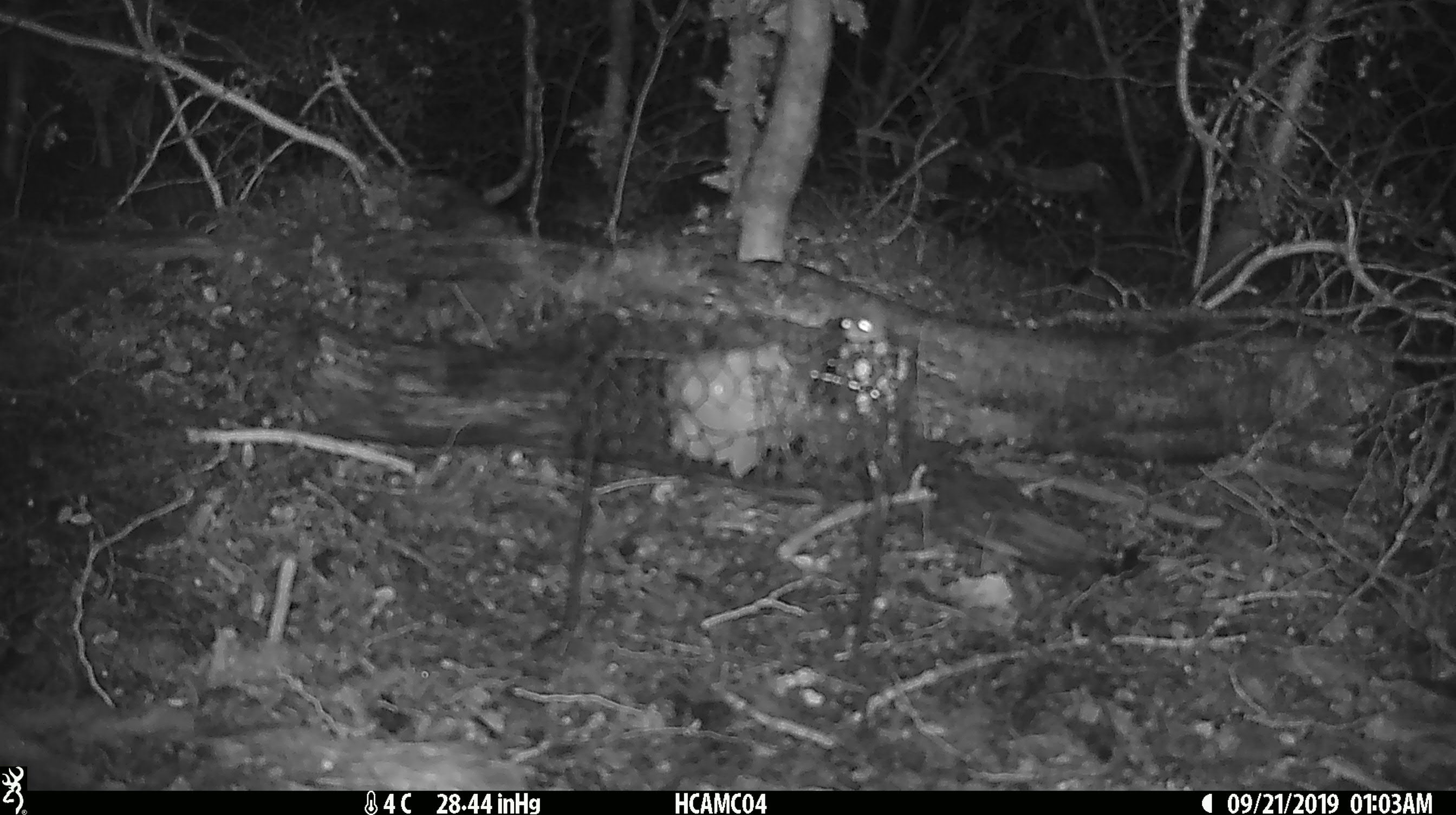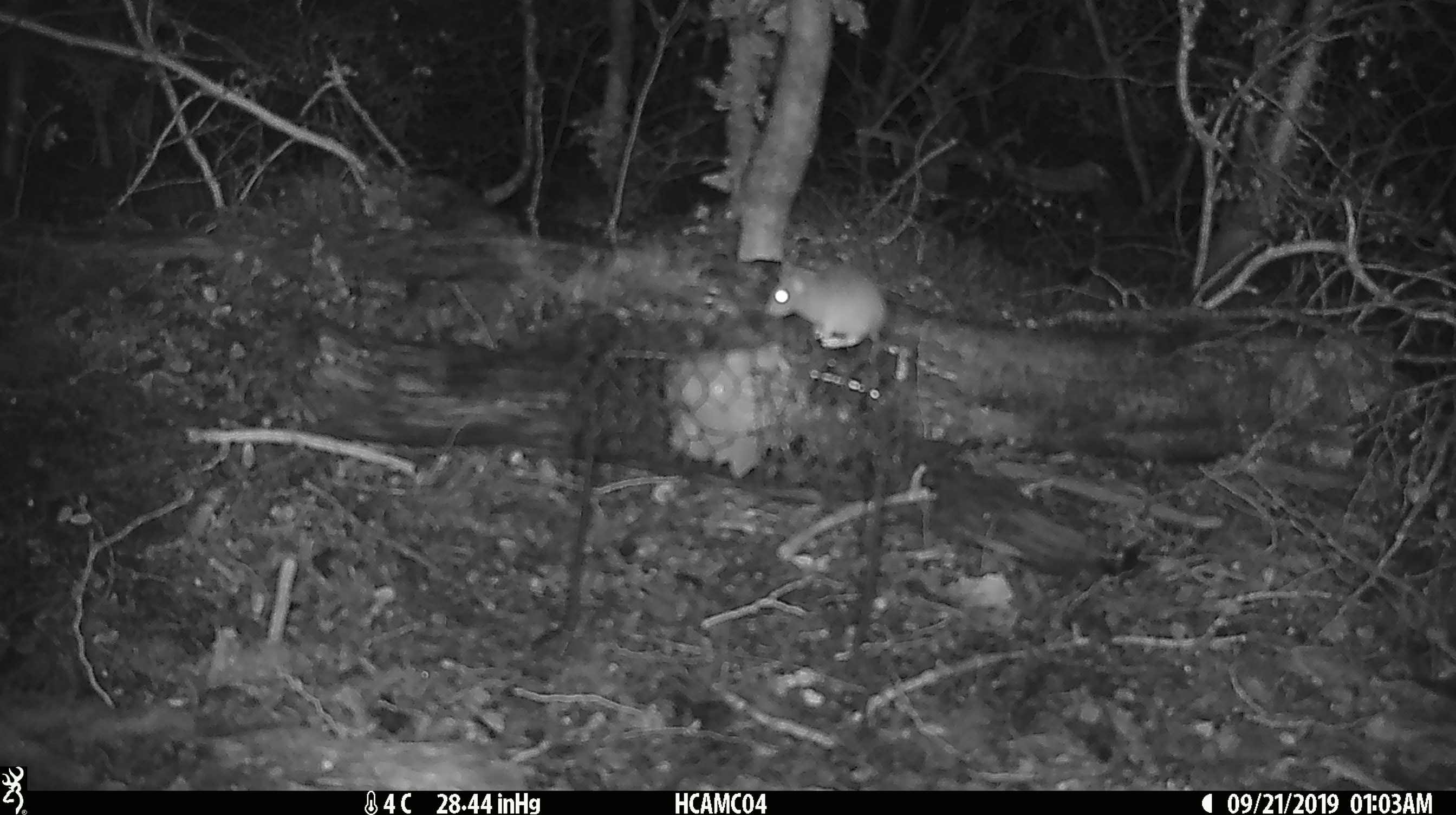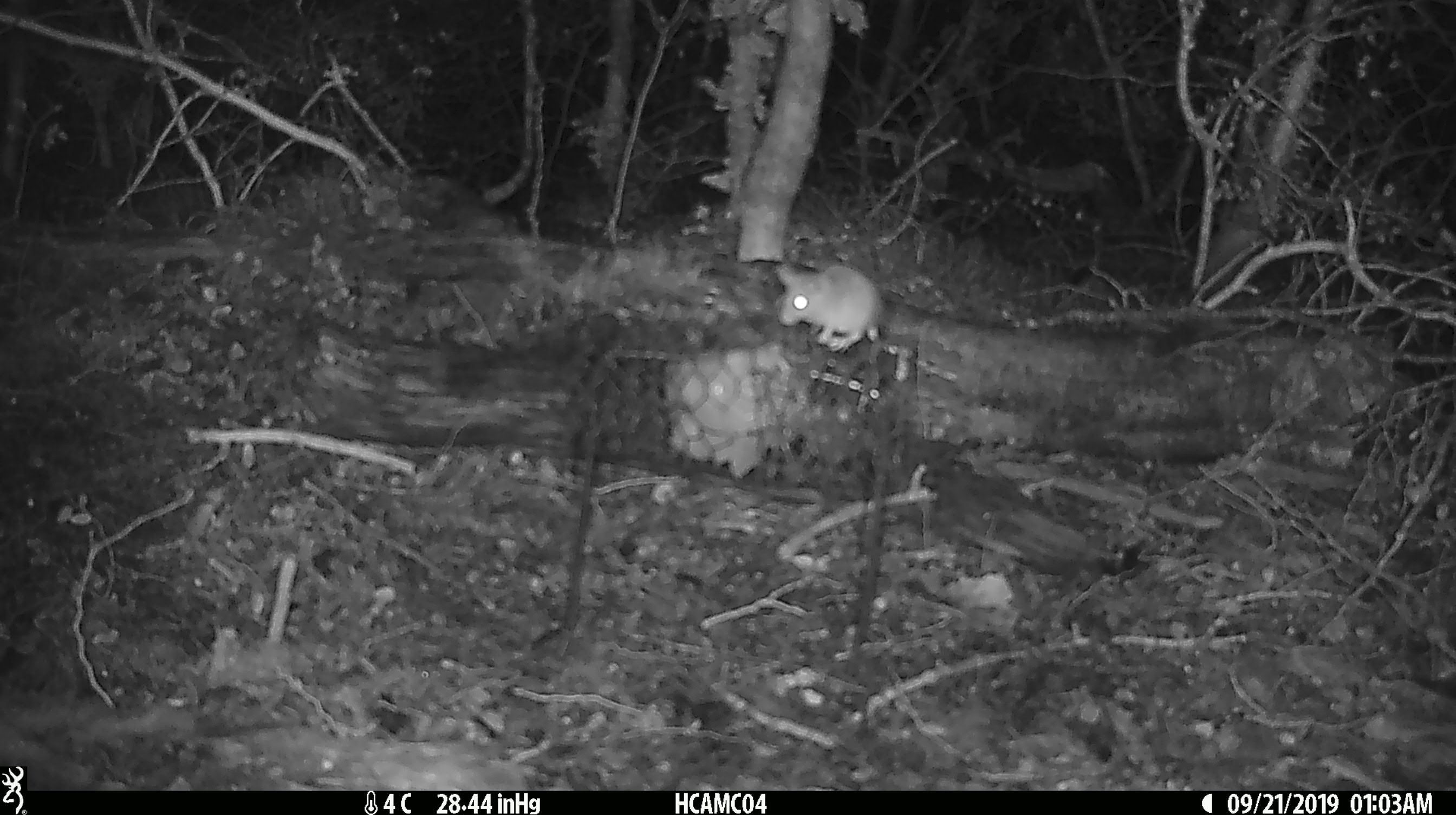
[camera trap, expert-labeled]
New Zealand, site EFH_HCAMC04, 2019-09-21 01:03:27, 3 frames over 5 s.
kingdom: Animalia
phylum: Chordata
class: Mammalia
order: Rodentia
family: Muridae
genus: Mus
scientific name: Mus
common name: mouse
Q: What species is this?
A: Mouse (Mus).